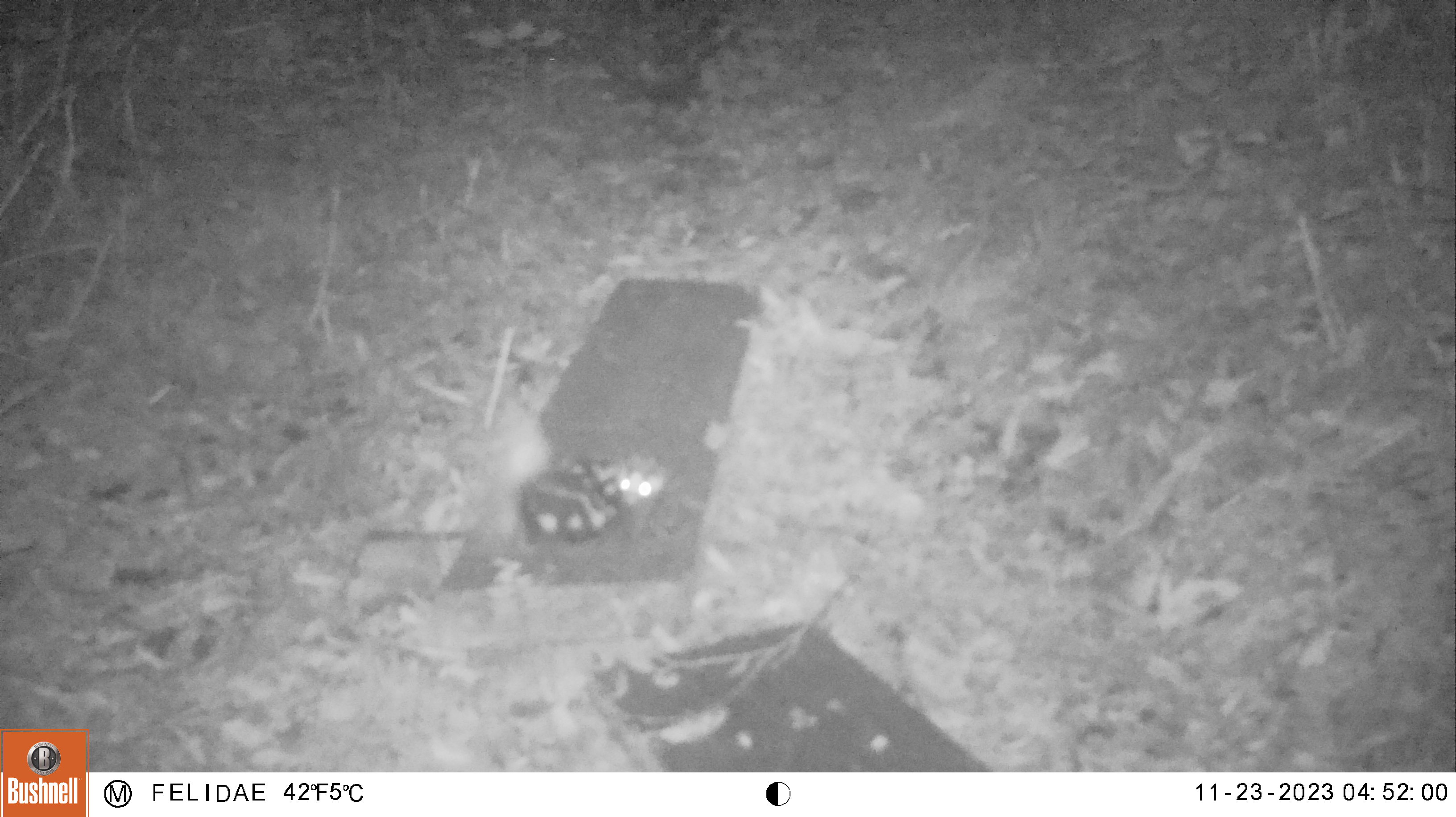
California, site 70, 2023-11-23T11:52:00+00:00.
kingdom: Animalia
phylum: Chordata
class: Mammalia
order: Carnivora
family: Mephitidae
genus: Spilogale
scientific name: Spilogale gracilis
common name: western spotted skunk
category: spotted skunk